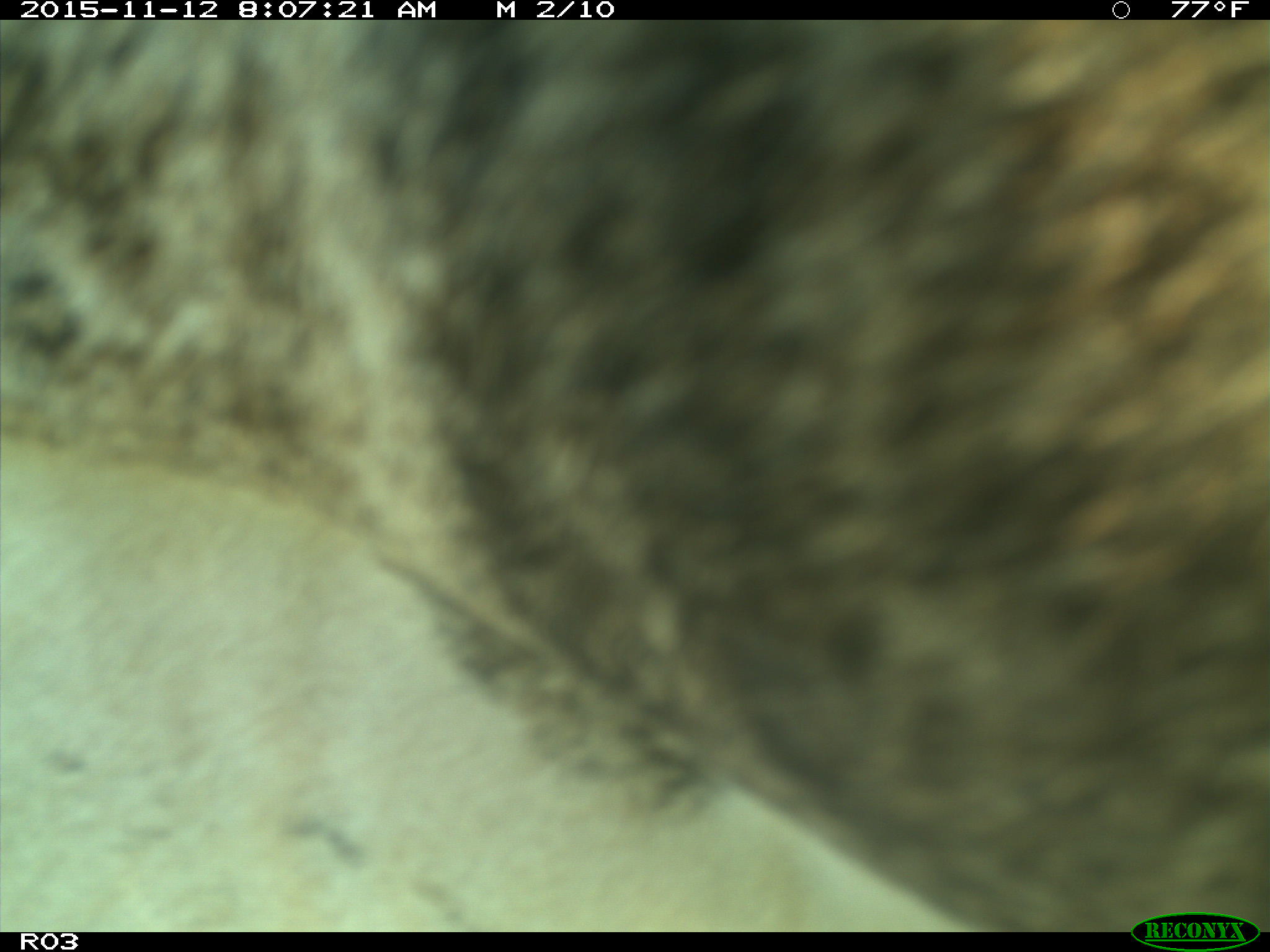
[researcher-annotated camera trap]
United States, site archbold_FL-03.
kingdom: Animalia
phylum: Chordata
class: Mammalia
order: Artiodactyla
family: Bovidae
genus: Bos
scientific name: Bos taurus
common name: domestic cow